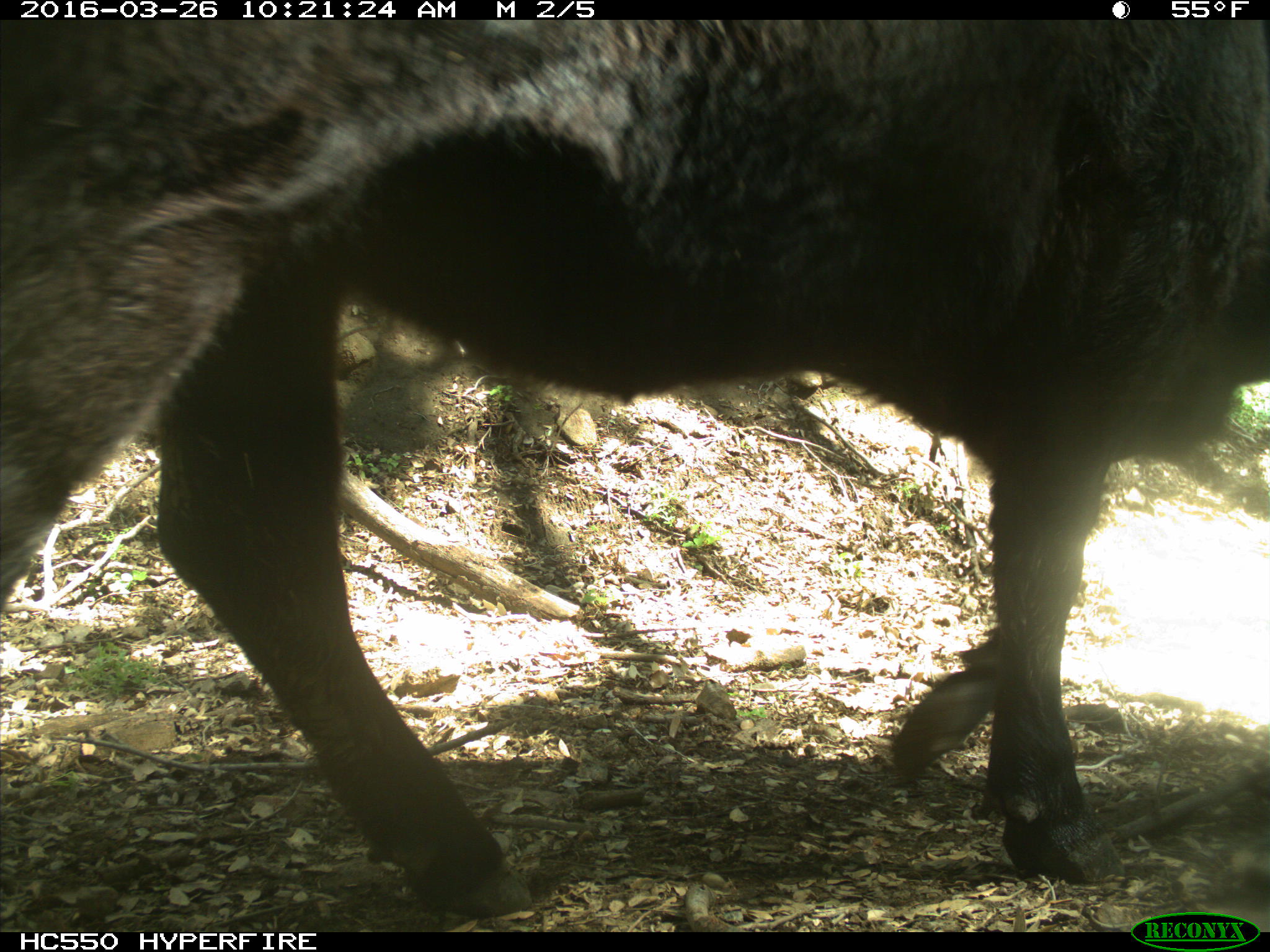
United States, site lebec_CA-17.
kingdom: Animalia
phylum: Chordata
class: Mammalia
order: Artiodactyla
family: Bovidae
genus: Bos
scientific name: Bos taurus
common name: domestic cow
Bos taurus (domestic cow).